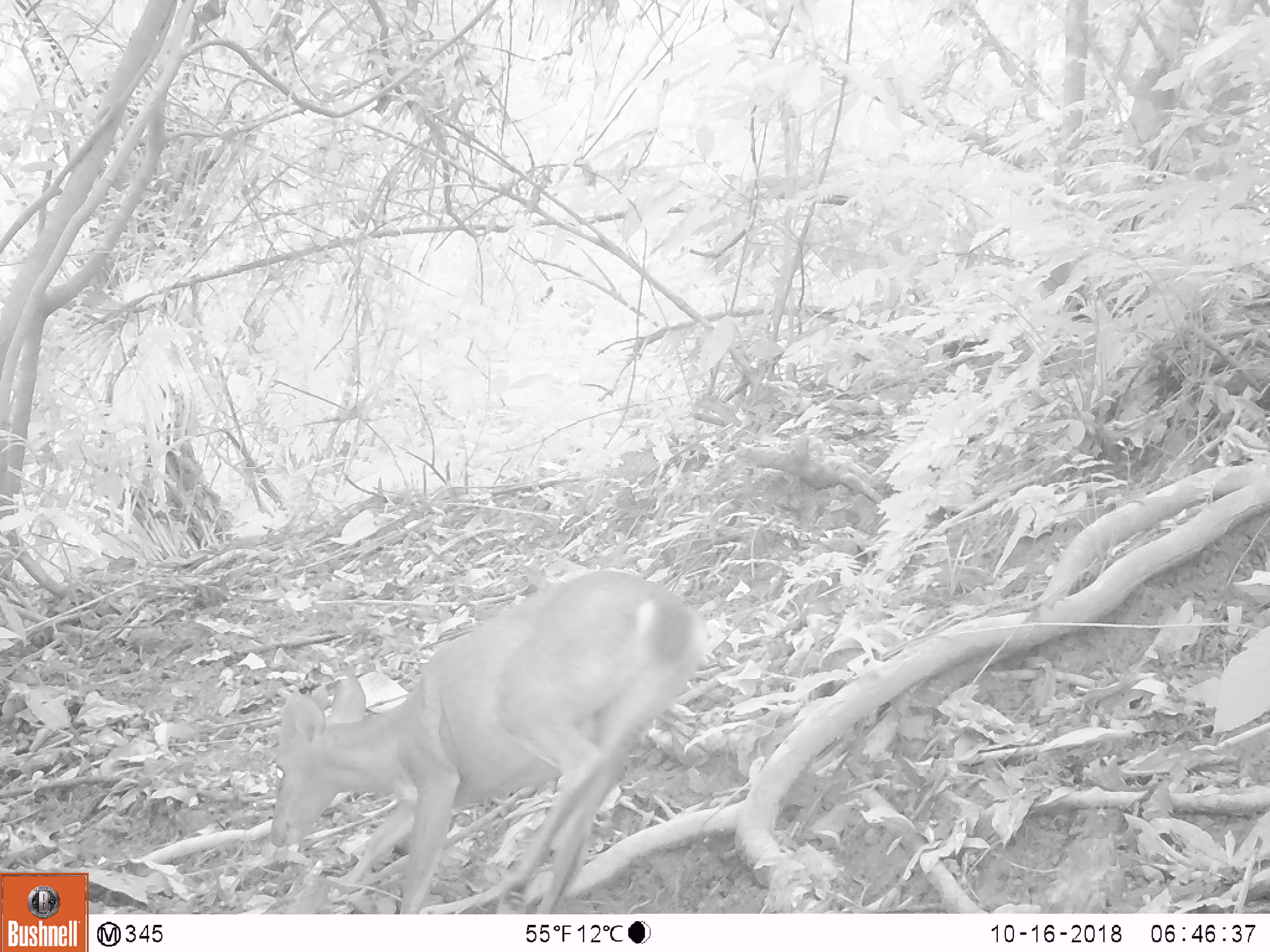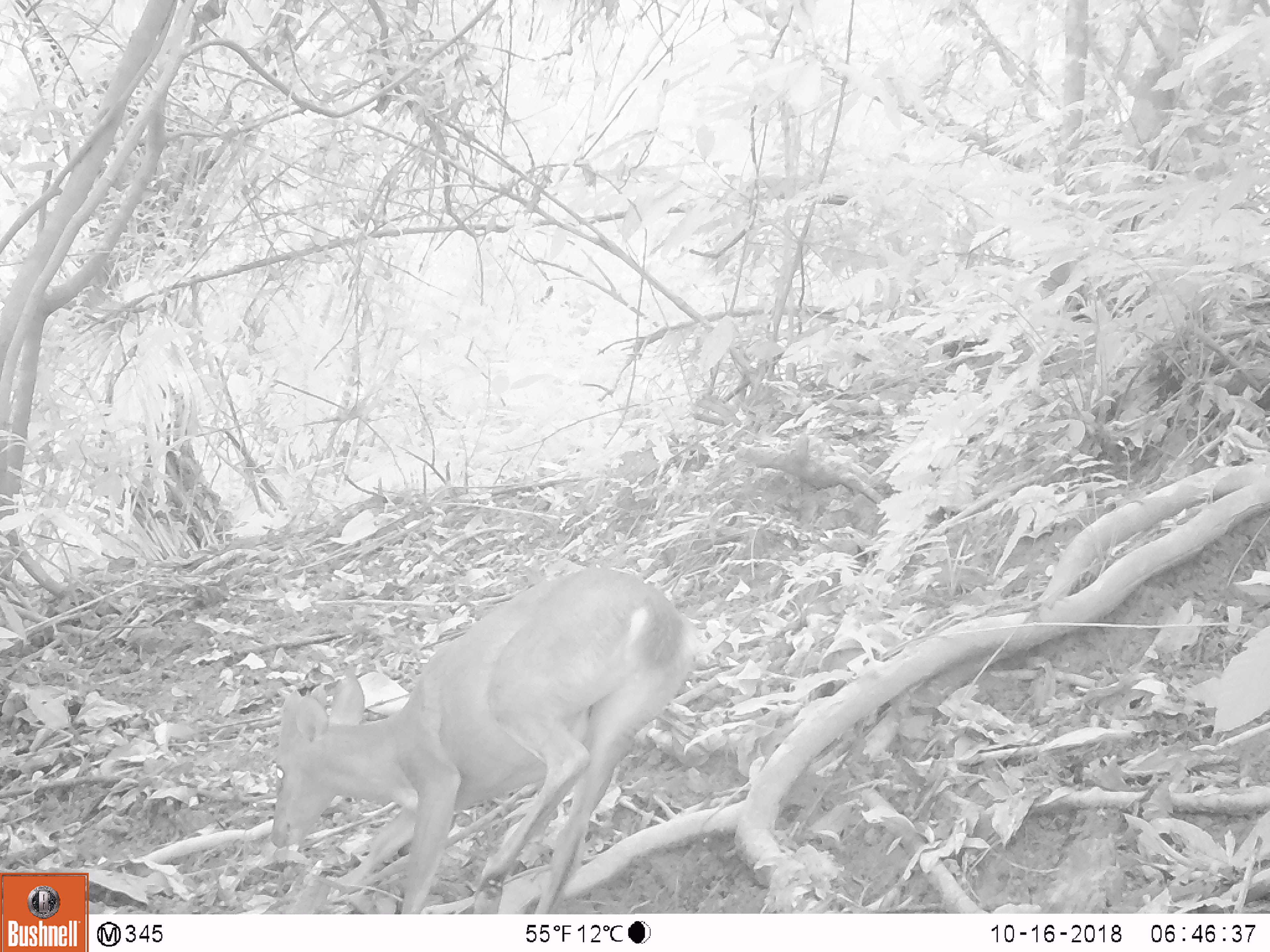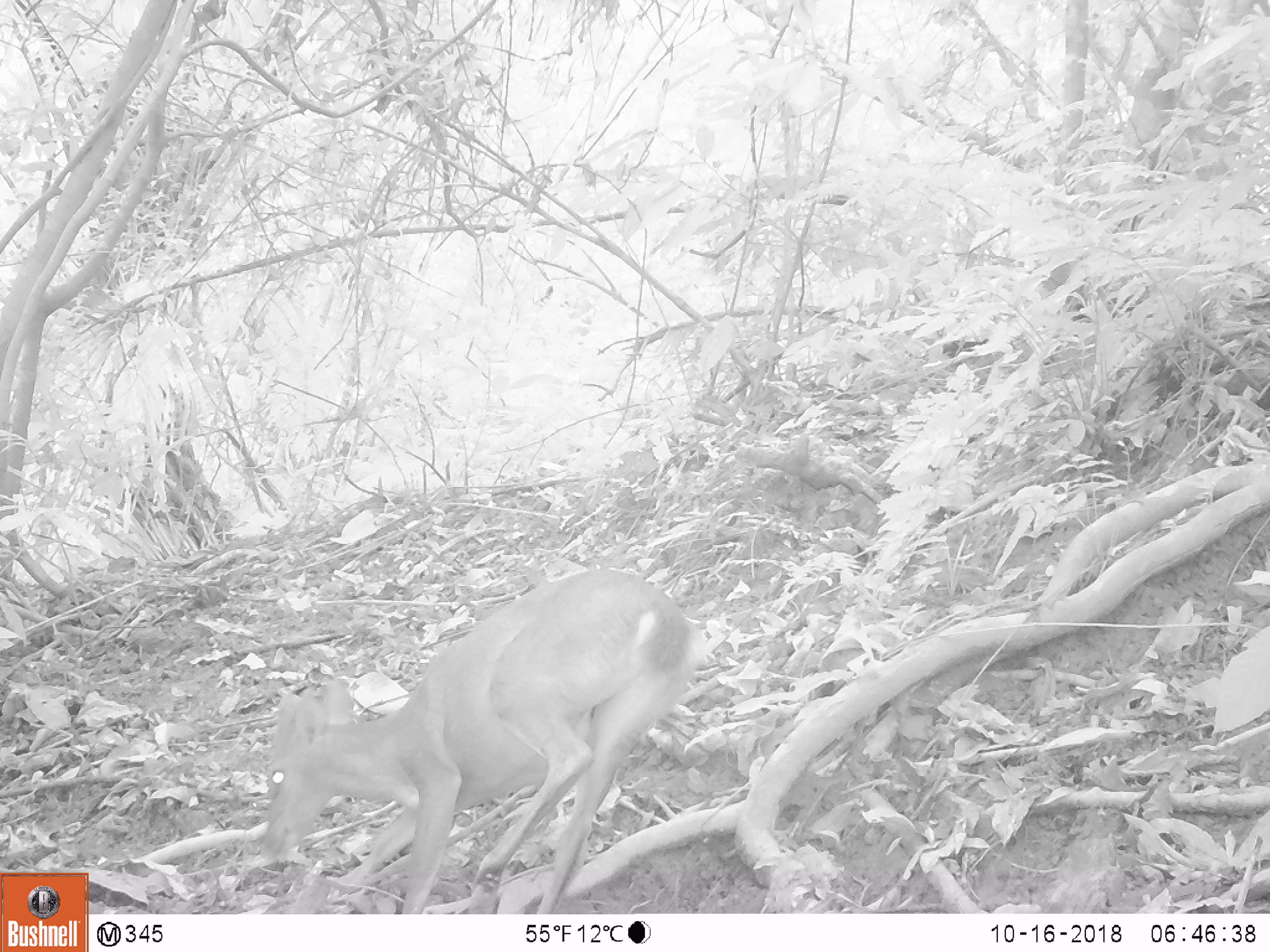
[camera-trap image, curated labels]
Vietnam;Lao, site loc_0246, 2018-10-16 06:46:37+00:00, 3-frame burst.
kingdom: Animalia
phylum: Chordata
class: Mammalia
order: Artiodactyla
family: Cervidae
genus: Muntiacus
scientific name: Muntiacus vuquangensis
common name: large-antlered muntjac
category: large antlered muntjac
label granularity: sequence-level